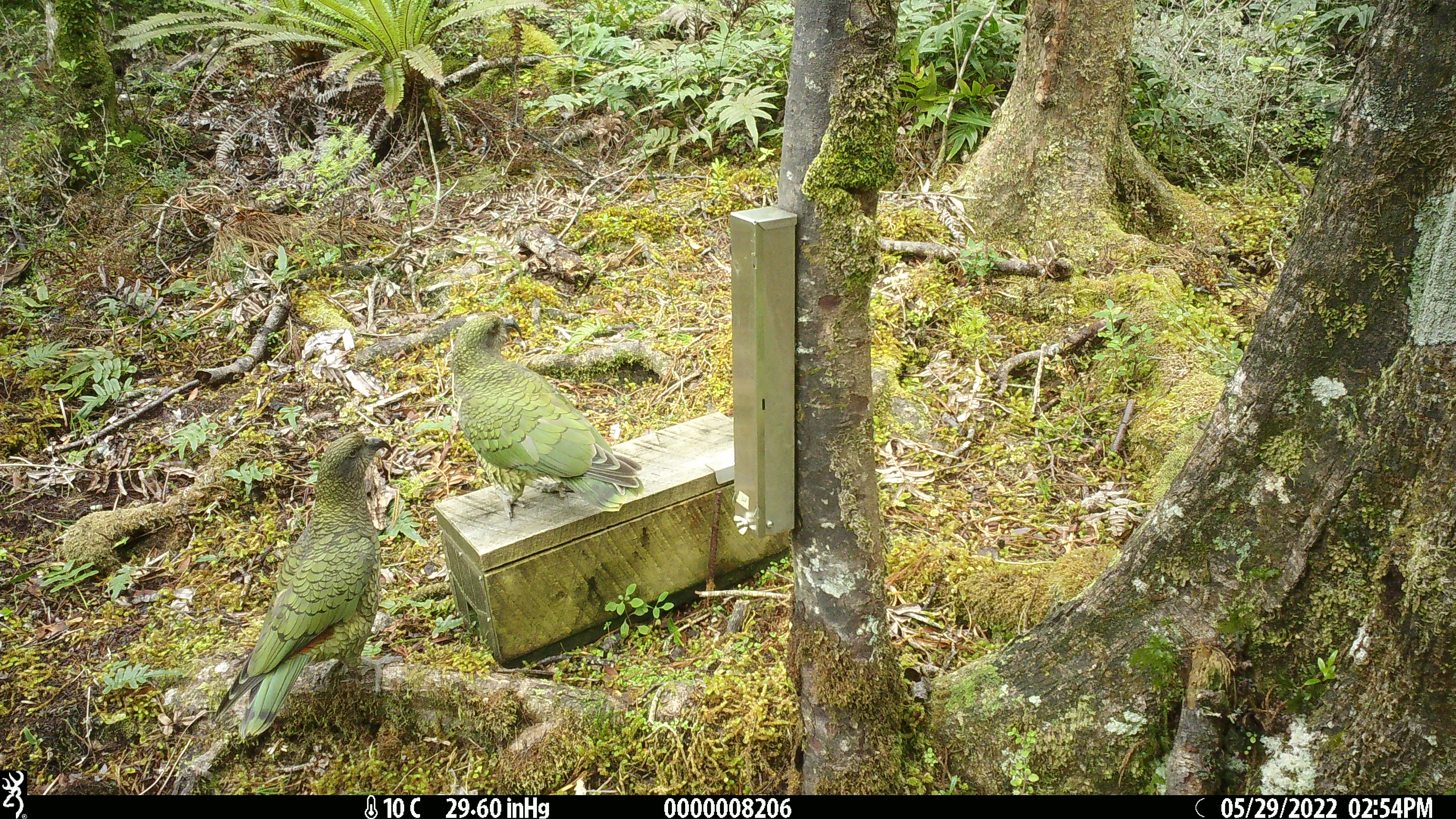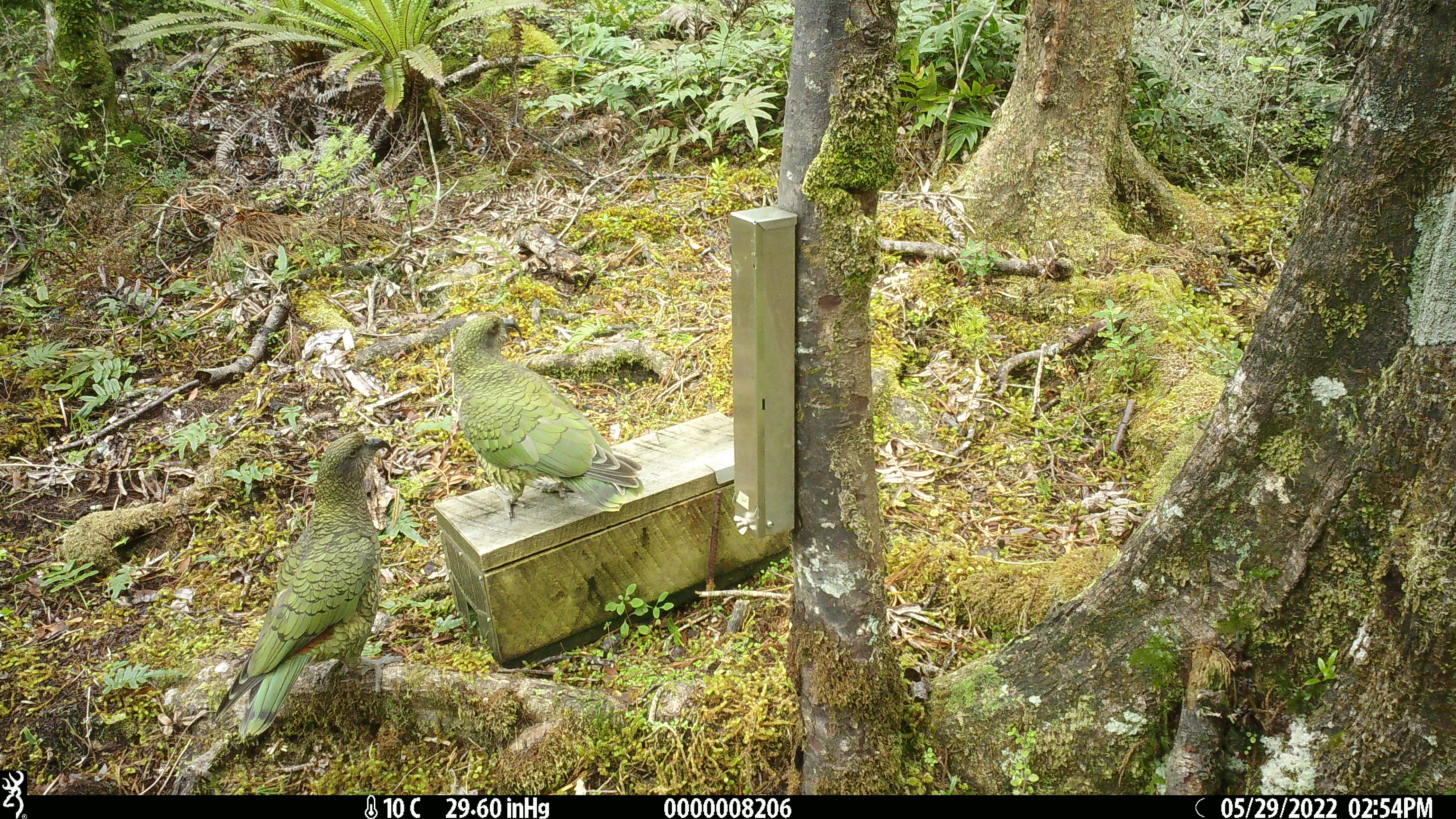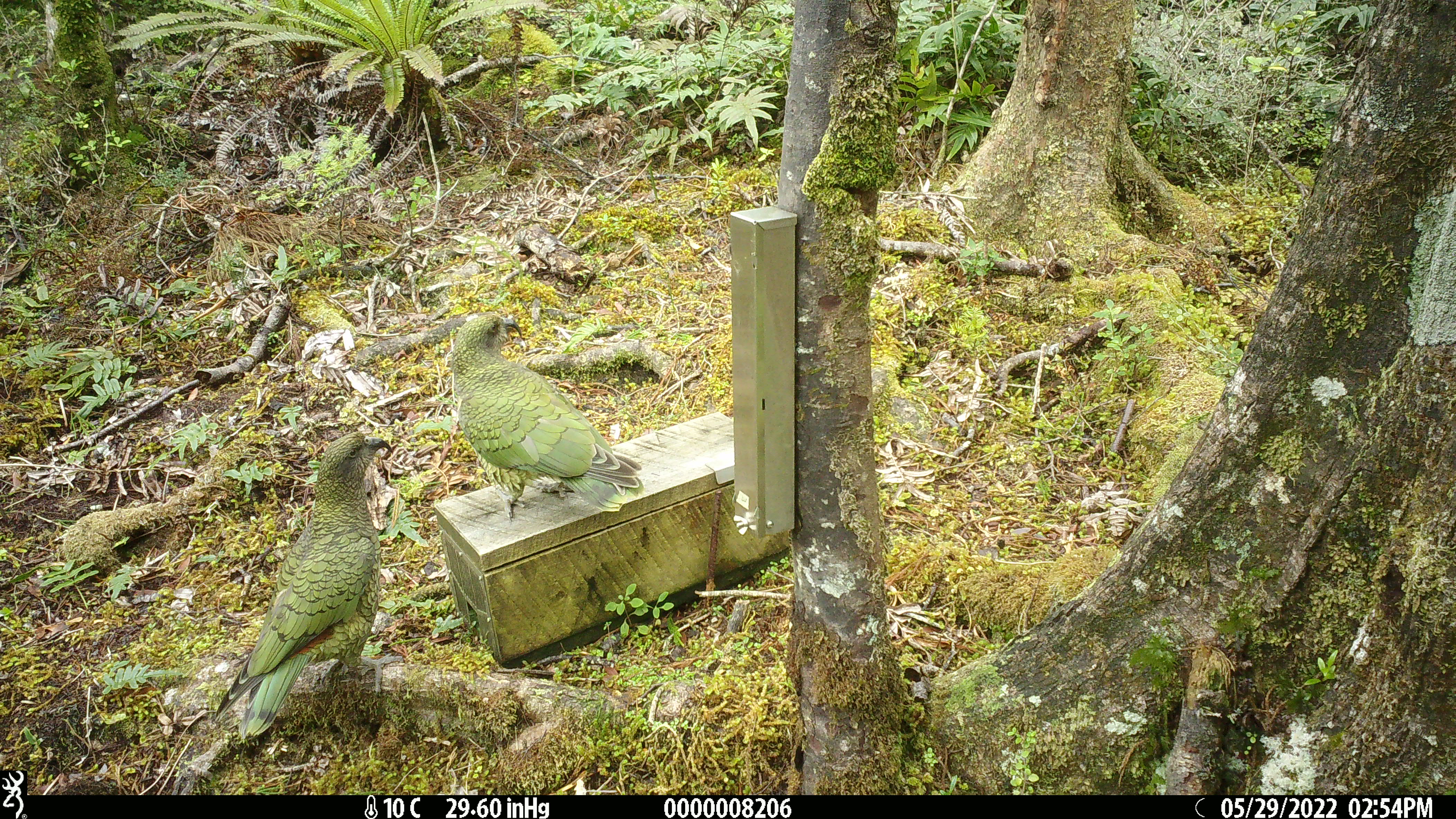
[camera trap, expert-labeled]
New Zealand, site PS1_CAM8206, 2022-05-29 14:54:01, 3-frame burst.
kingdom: Animalia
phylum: Chordata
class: Aves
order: Psittaciformes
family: Strigopidae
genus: Nestor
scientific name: Nestor notabilis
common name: kea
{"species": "kea (Nestor notabilis)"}